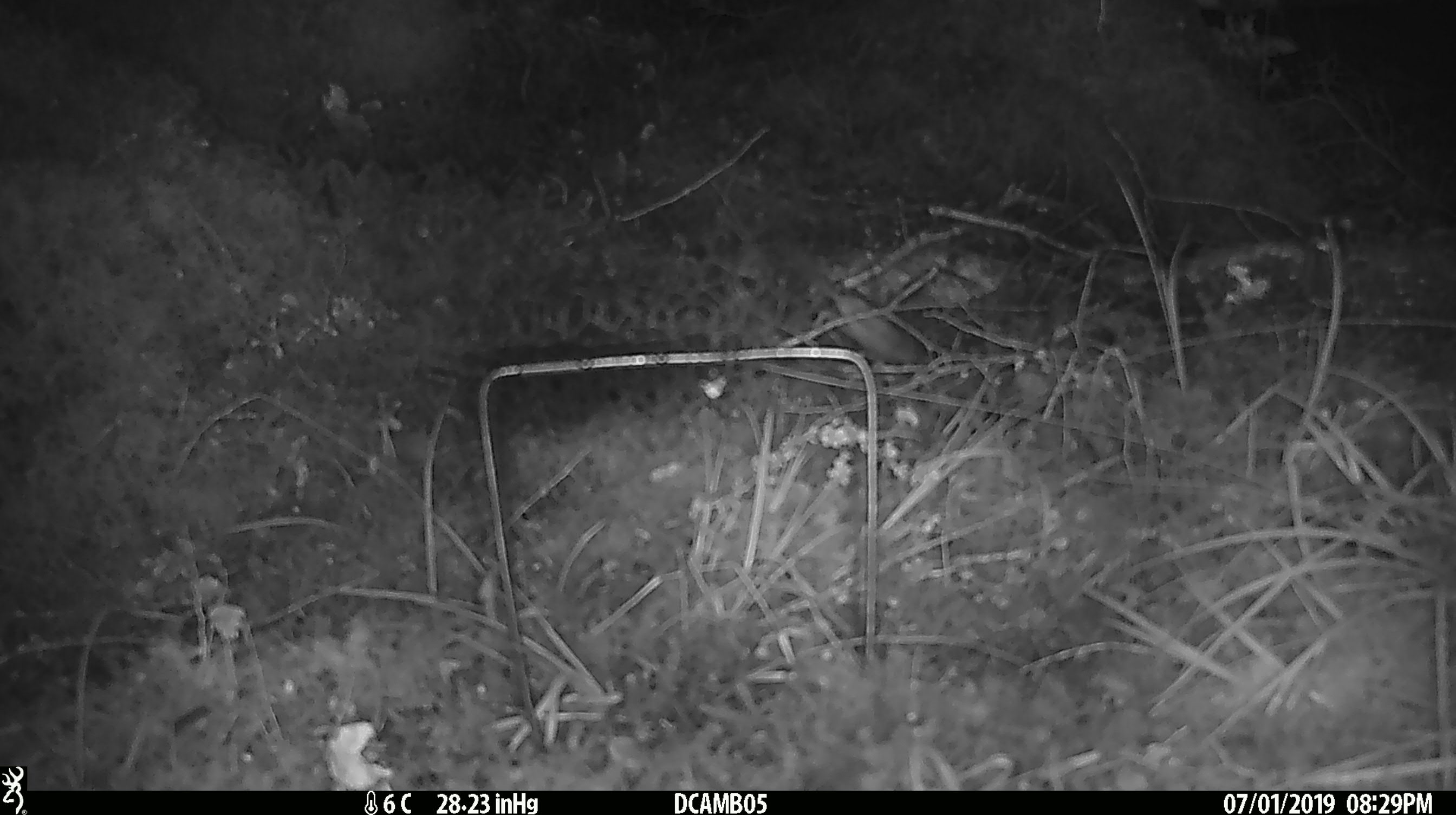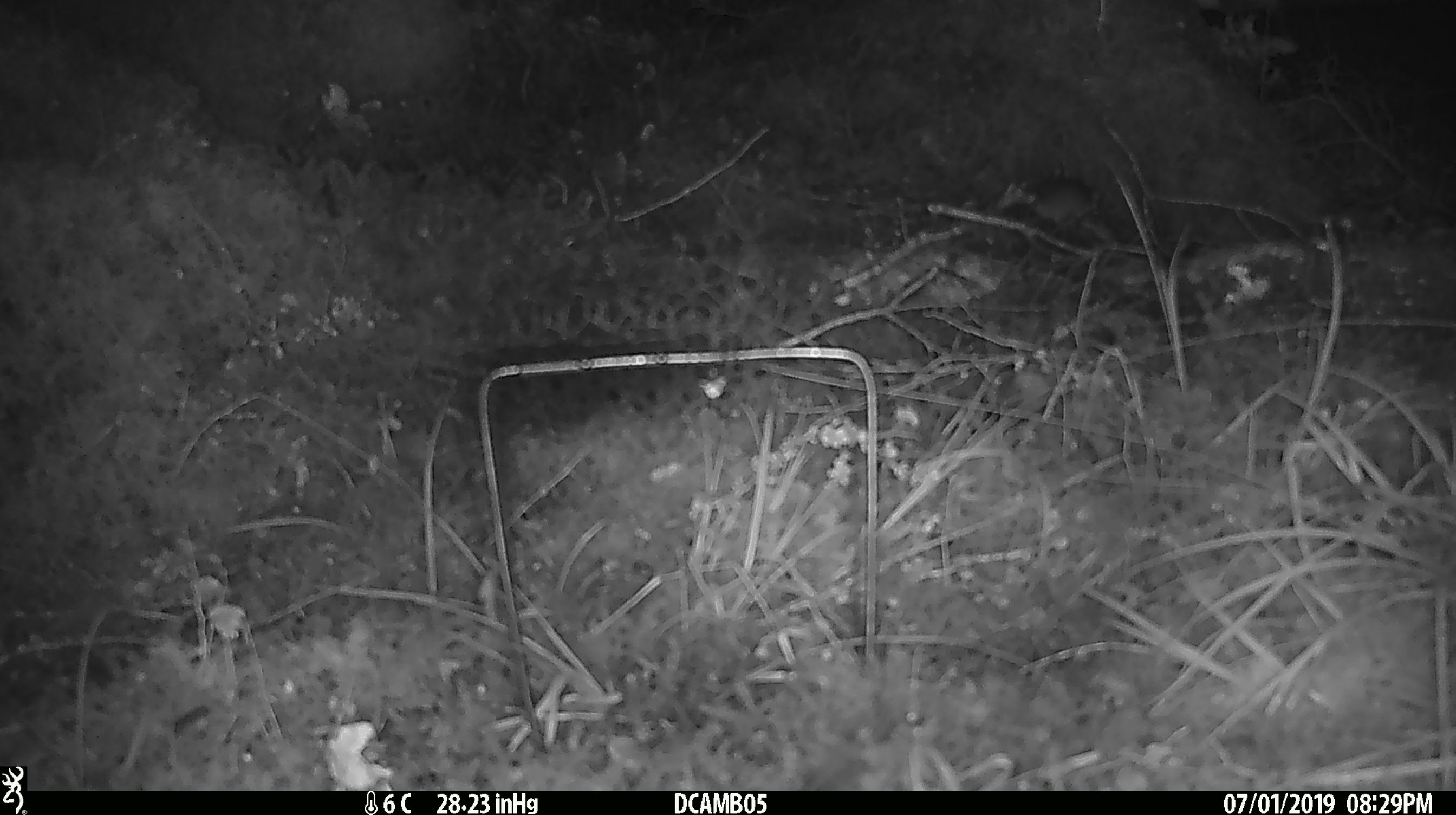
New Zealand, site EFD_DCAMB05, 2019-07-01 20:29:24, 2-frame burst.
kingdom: Animalia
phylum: Chordata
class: Mammalia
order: Rodentia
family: Muridae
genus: Mus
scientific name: Mus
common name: mouse